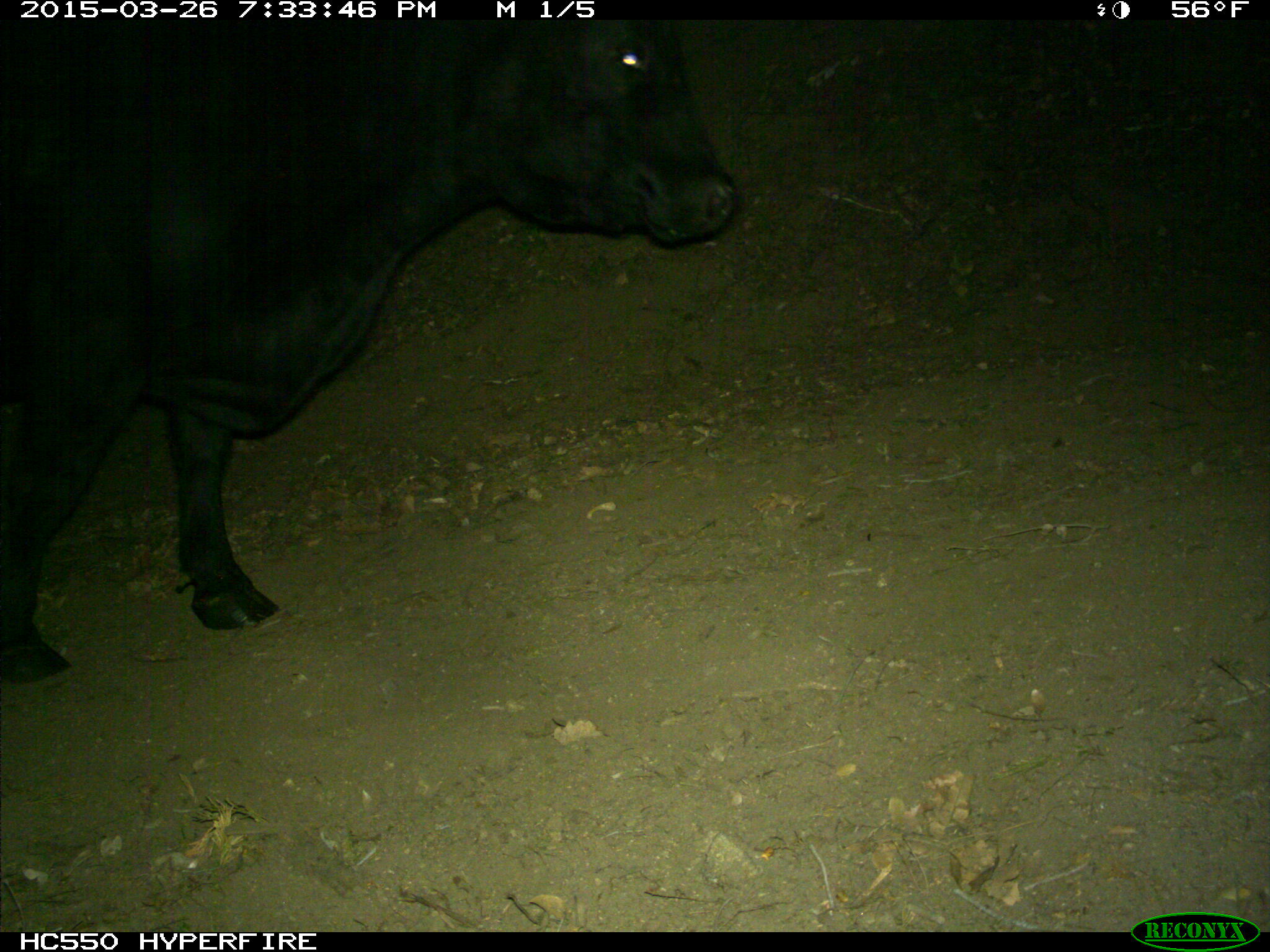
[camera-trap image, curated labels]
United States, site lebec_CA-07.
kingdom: Animalia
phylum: Chordata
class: Mammalia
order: Artiodactyla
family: Bovidae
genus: Bos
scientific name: Bos taurus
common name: domestic cow